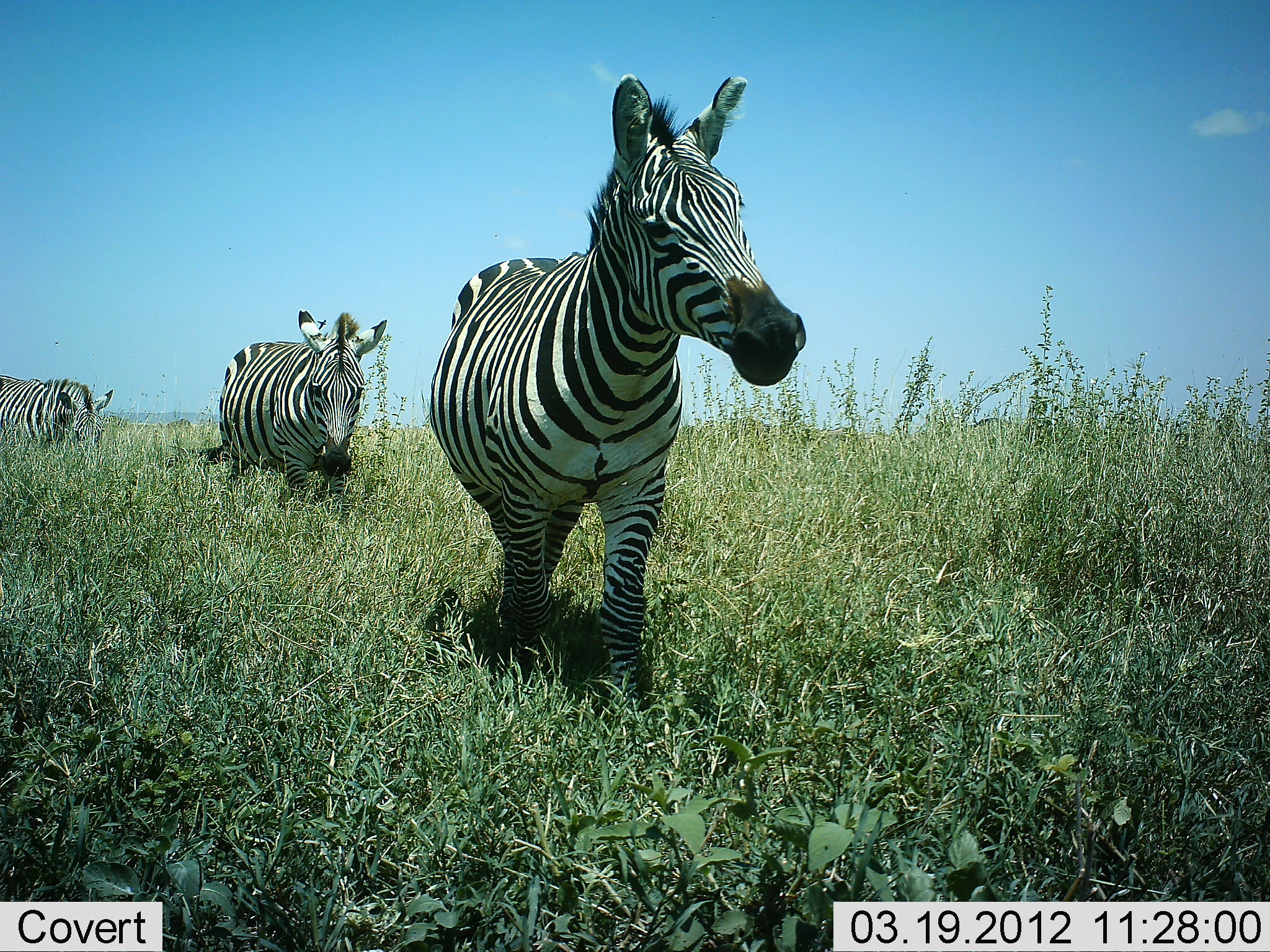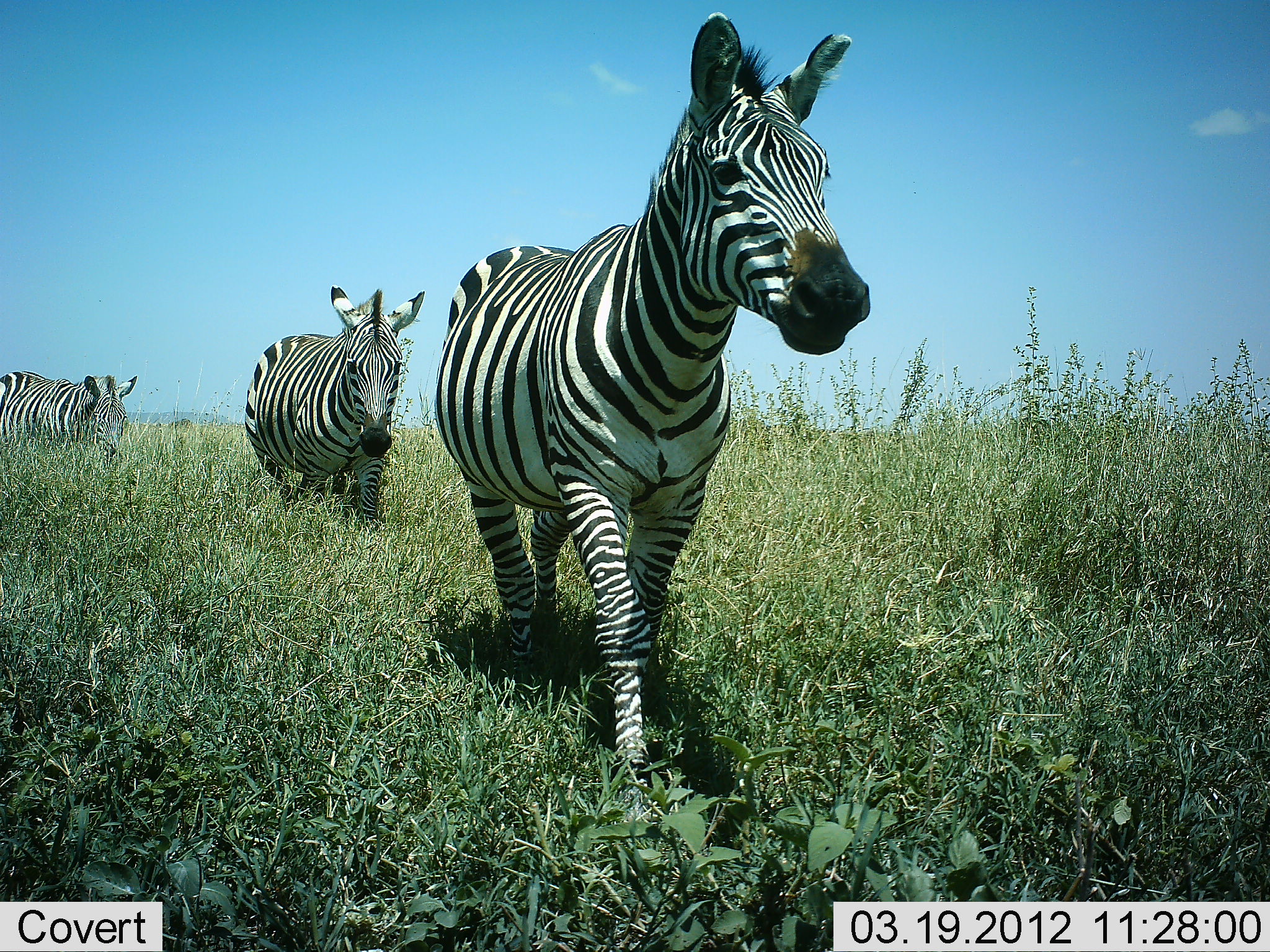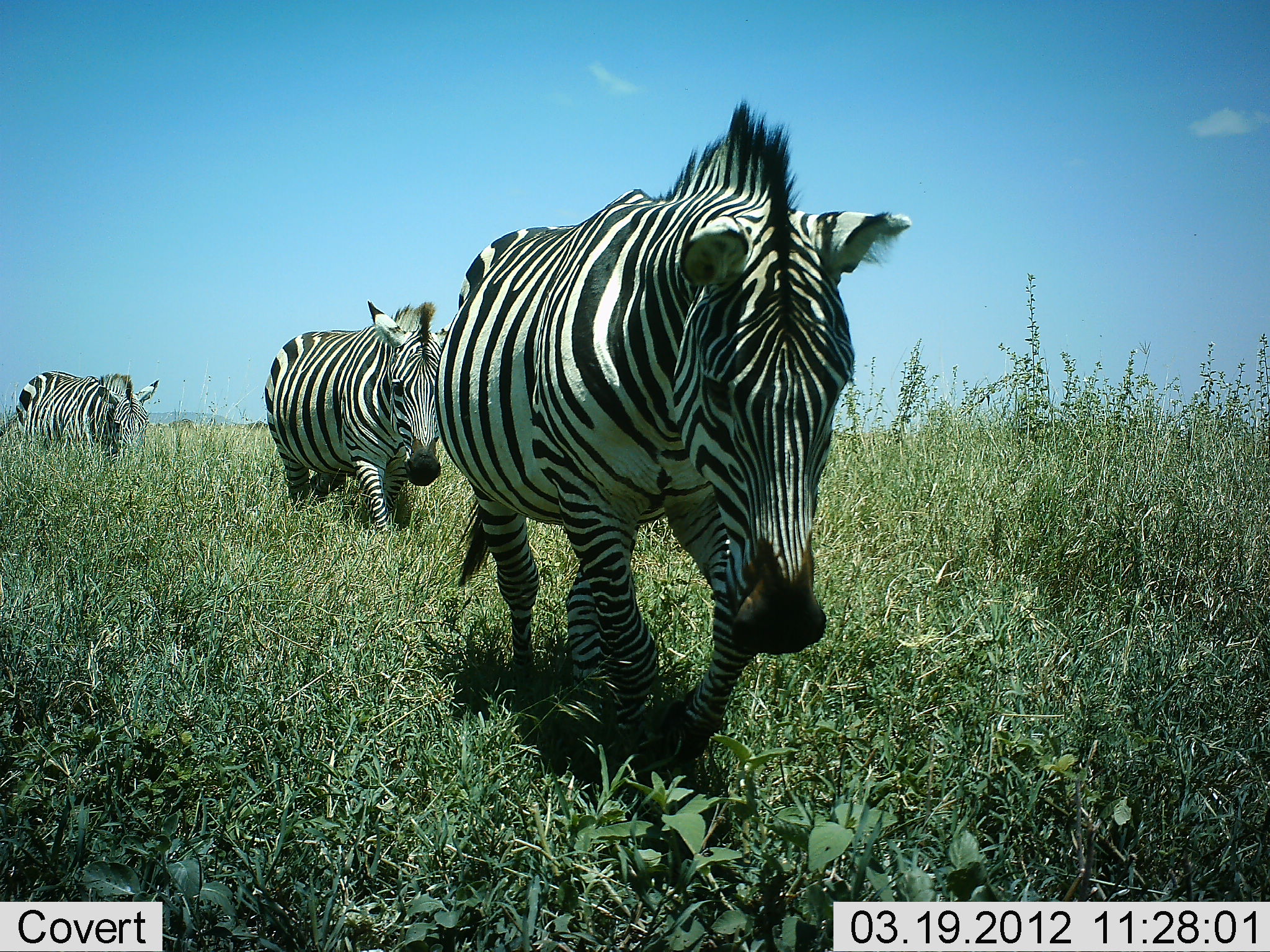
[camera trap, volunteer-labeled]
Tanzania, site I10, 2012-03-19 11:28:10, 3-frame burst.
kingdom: Animalia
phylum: Chordata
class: Mammalia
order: Perissodactyla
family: Equidae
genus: Equus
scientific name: Equus quagga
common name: plains zebra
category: zebra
Zebra (plains zebra) (Equus quagga), count 3. Behavior (volunteer vote fractions): standing 3%, resting 0%, moving 100%, interacting 0%. Young present (vote fraction): 0%. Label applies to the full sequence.